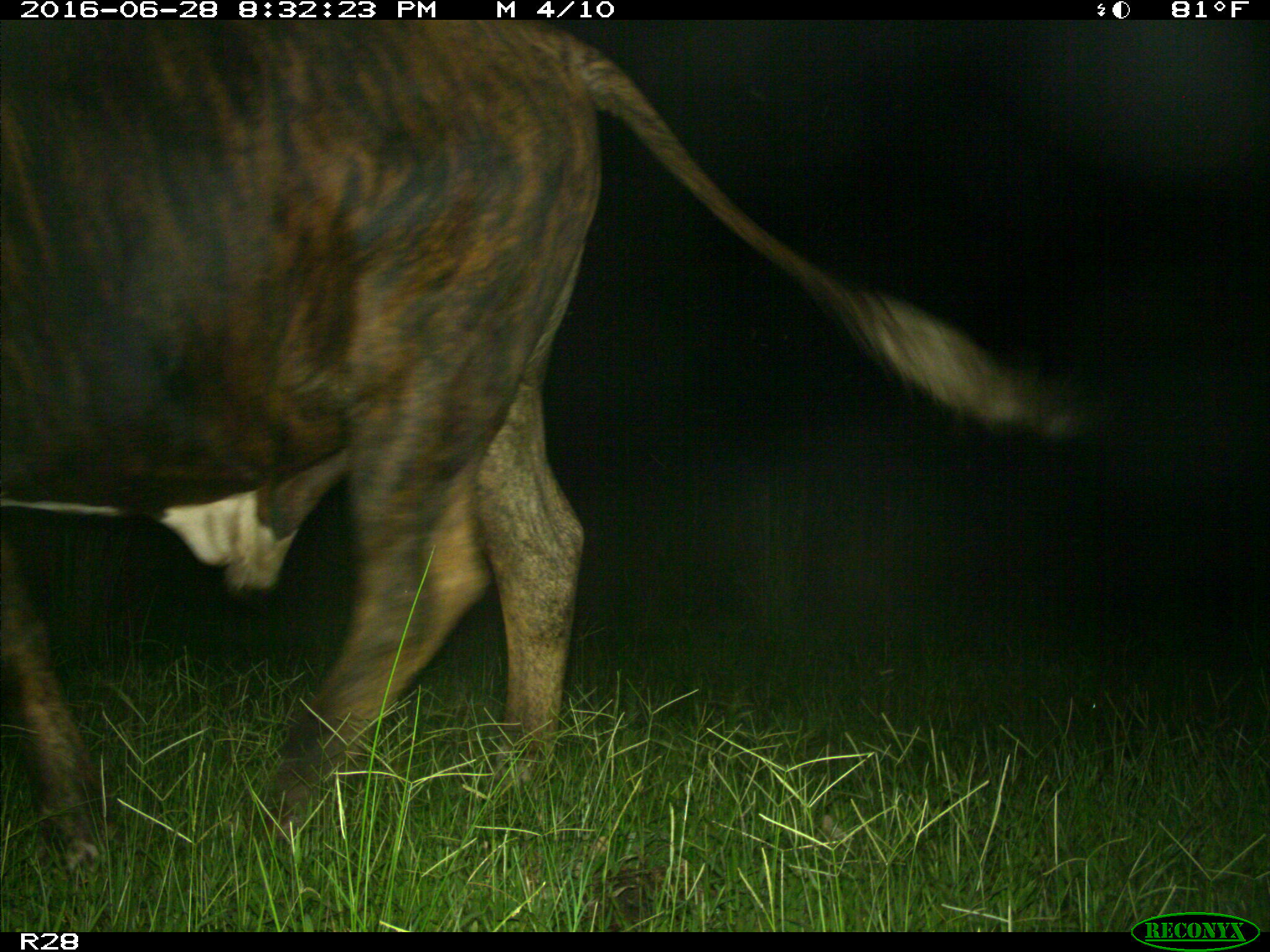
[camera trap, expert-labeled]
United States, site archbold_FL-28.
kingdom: Animalia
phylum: Chordata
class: Mammalia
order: Artiodactyla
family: Bovidae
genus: Bos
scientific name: Bos taurus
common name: domestic cow